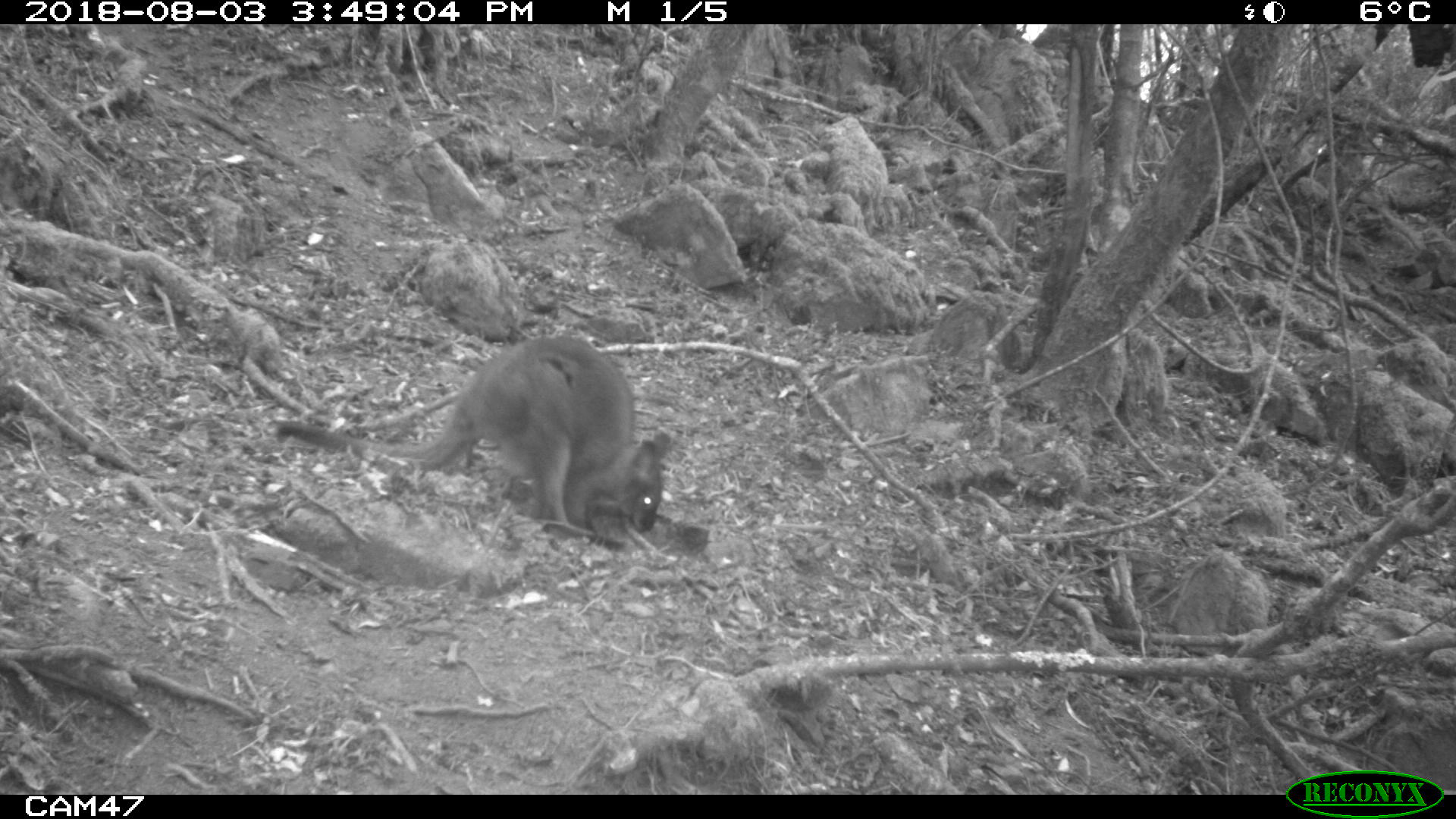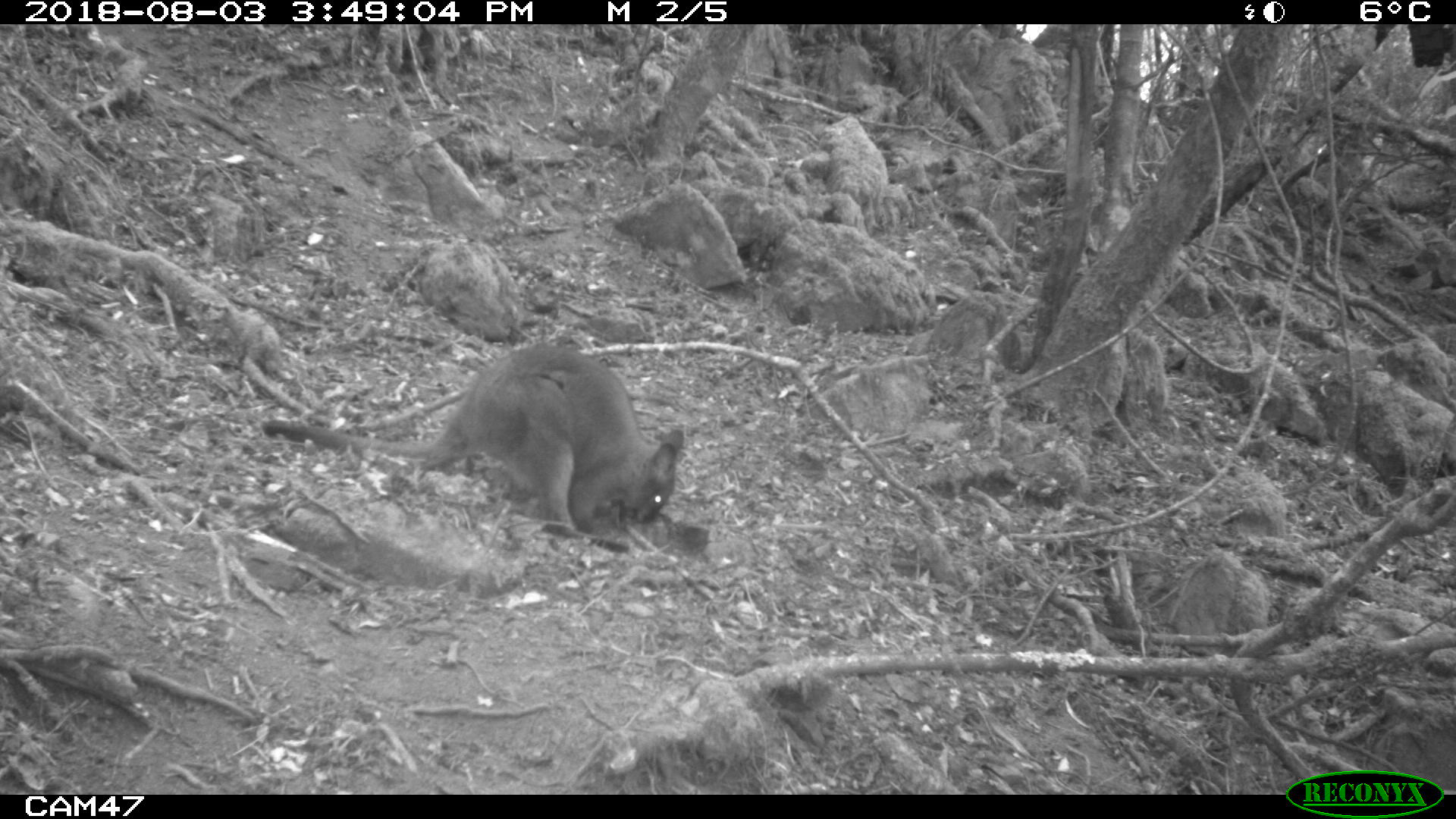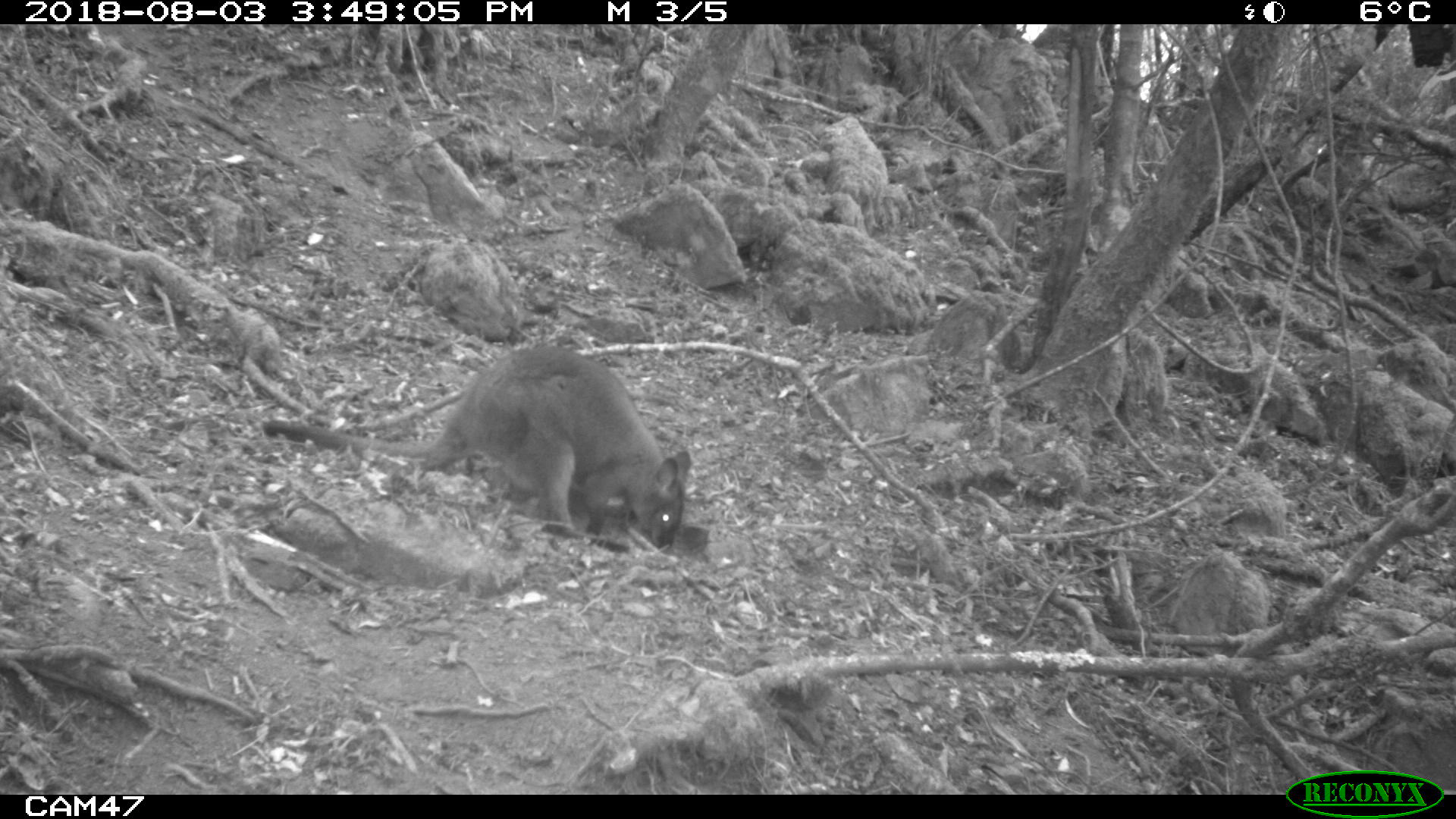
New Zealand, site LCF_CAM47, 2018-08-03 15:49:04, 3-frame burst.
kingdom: Animalia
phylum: Chordata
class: Mammalia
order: Diprotodontia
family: Macropodidae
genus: Notamacropus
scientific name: Notamacropus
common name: wallaby